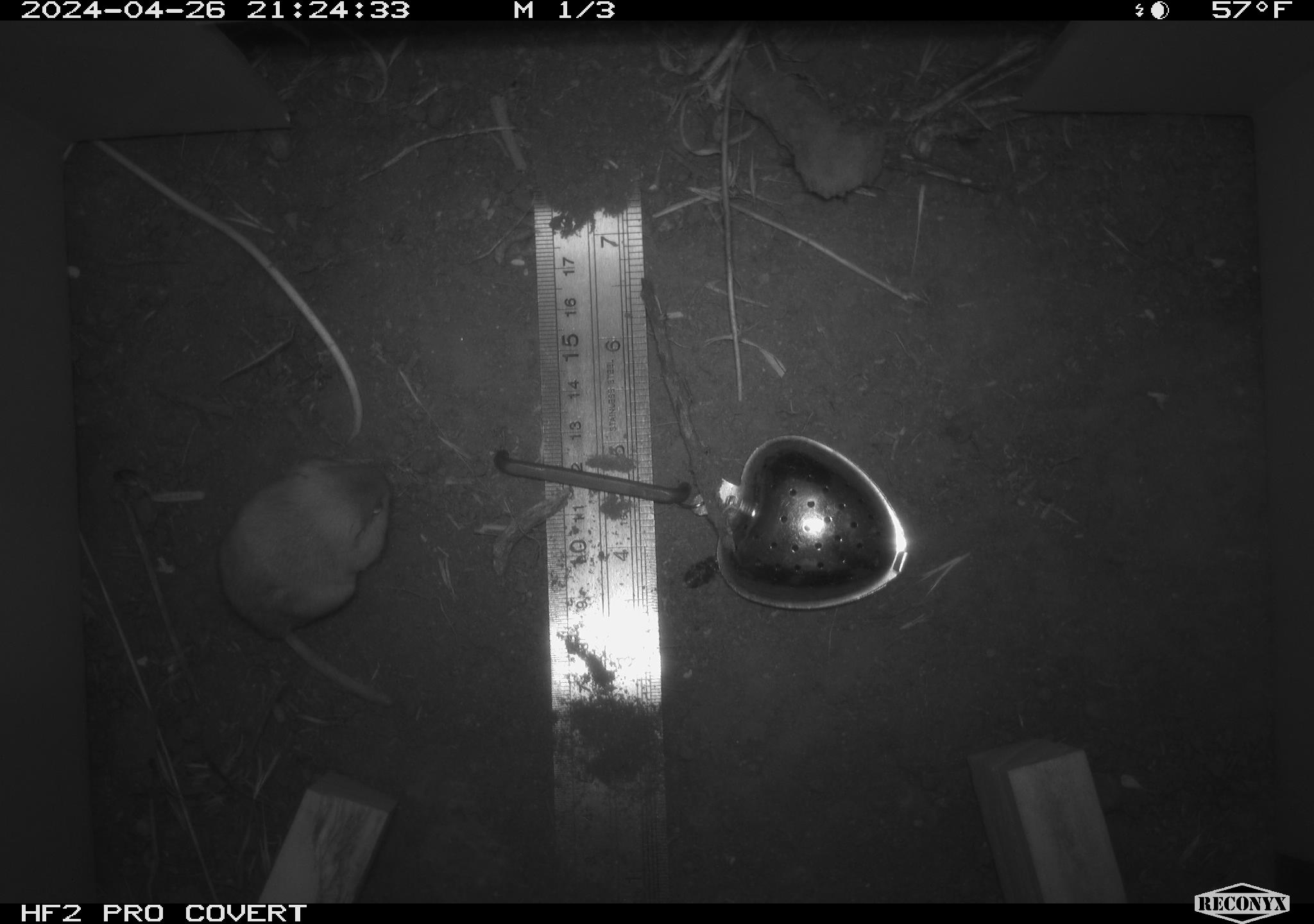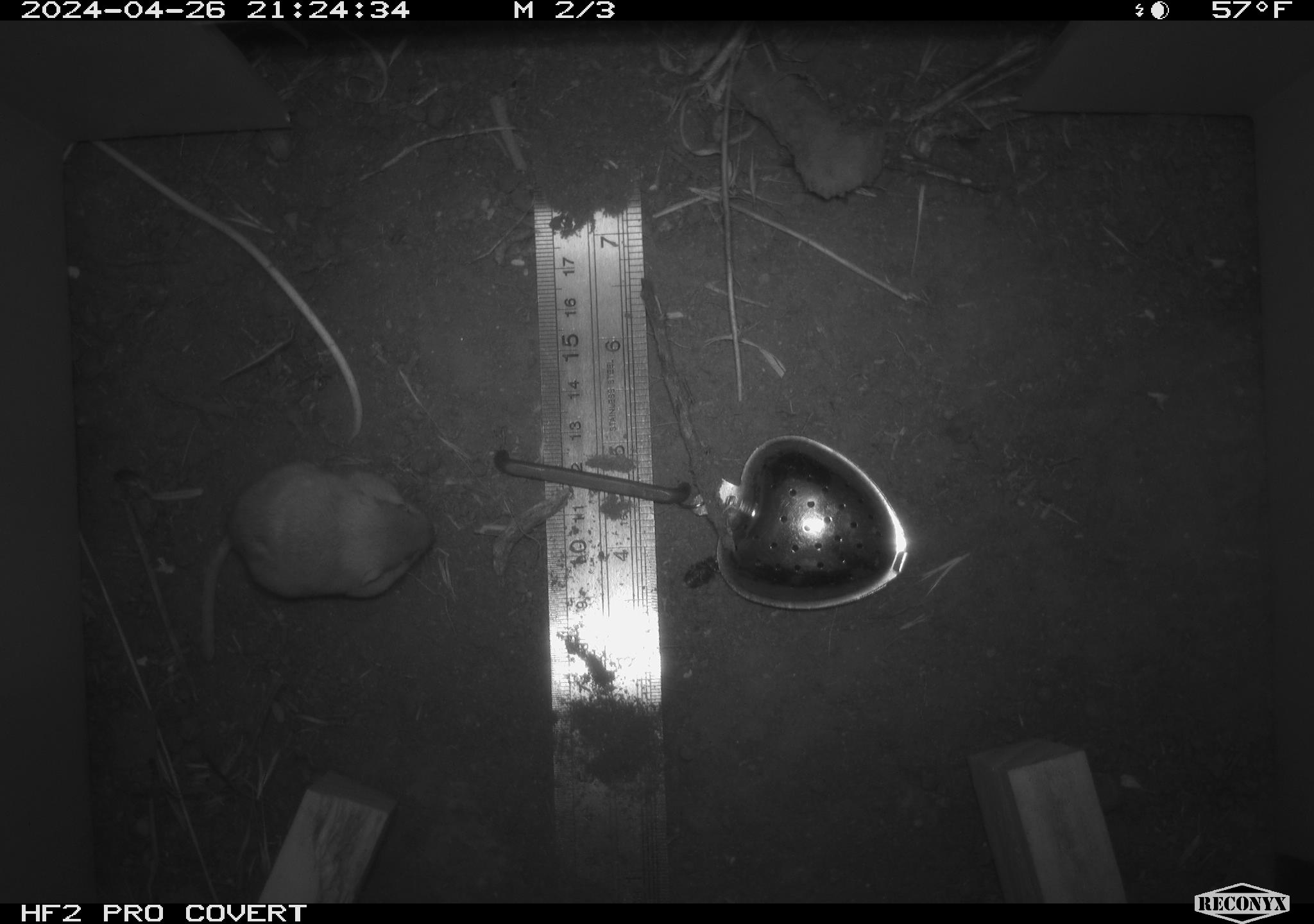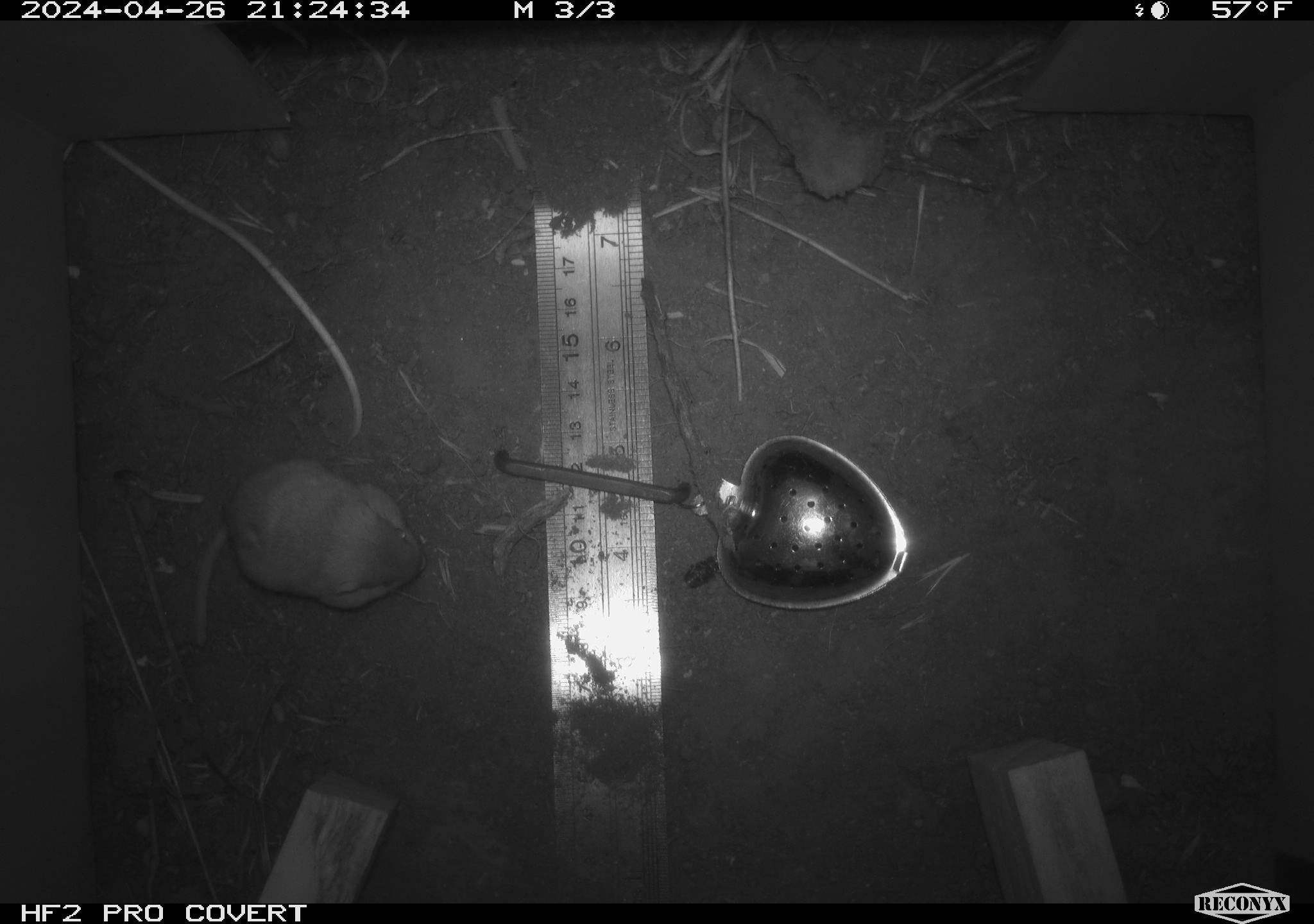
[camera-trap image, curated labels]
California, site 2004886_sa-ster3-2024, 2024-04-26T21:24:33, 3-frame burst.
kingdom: Animalia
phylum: Chordata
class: Mammalia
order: Rodentia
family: Heteromyidae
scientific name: Heteromyidae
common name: kangaroo rats and pocket mice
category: heteromyidae family